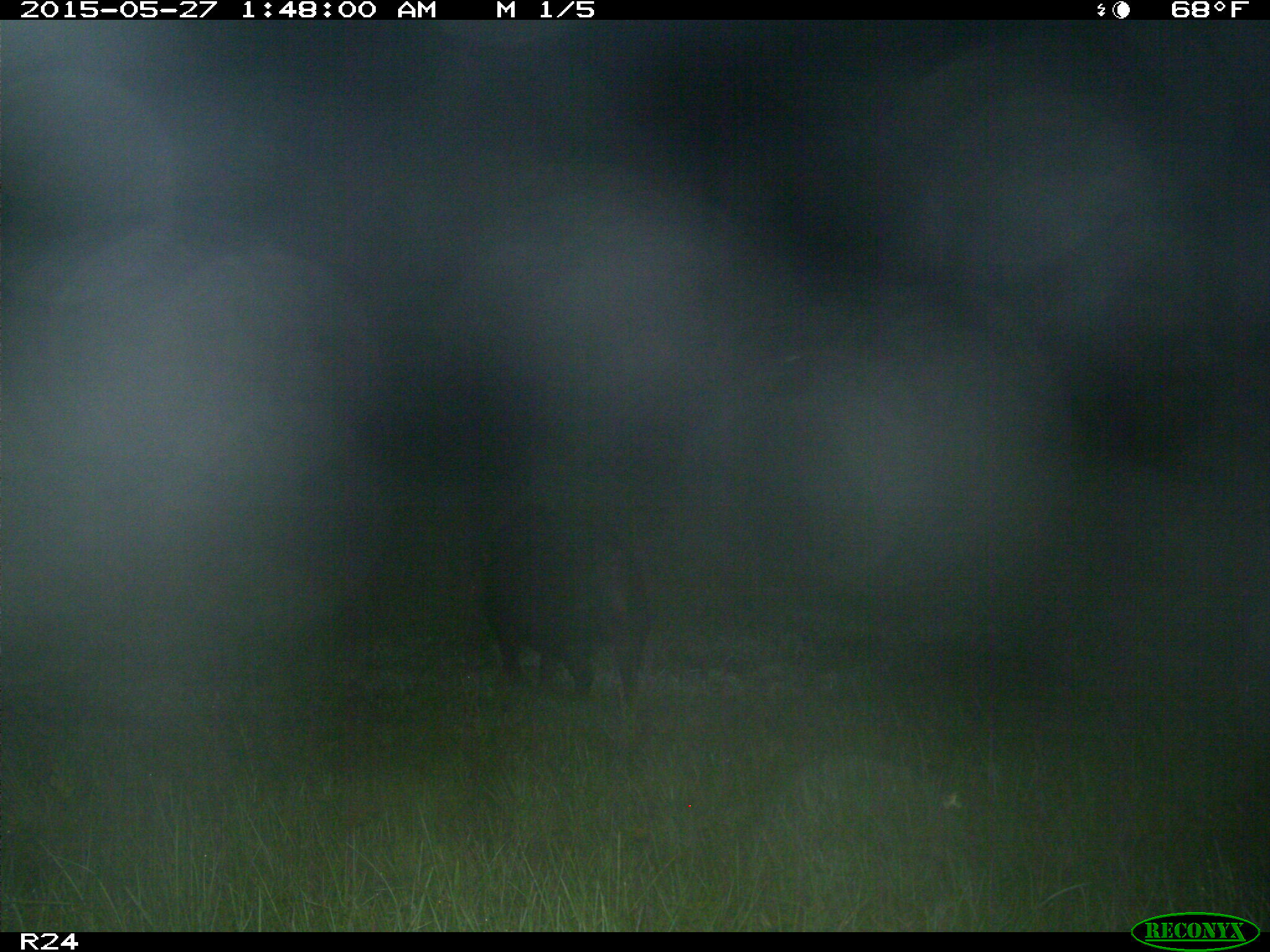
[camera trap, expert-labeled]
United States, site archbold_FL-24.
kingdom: Animalia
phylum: Chordata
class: Mammalia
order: Artiodactyla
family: Bovidae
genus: Bos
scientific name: Bos taurus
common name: domestic cow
Bos taurus (domestic cow).